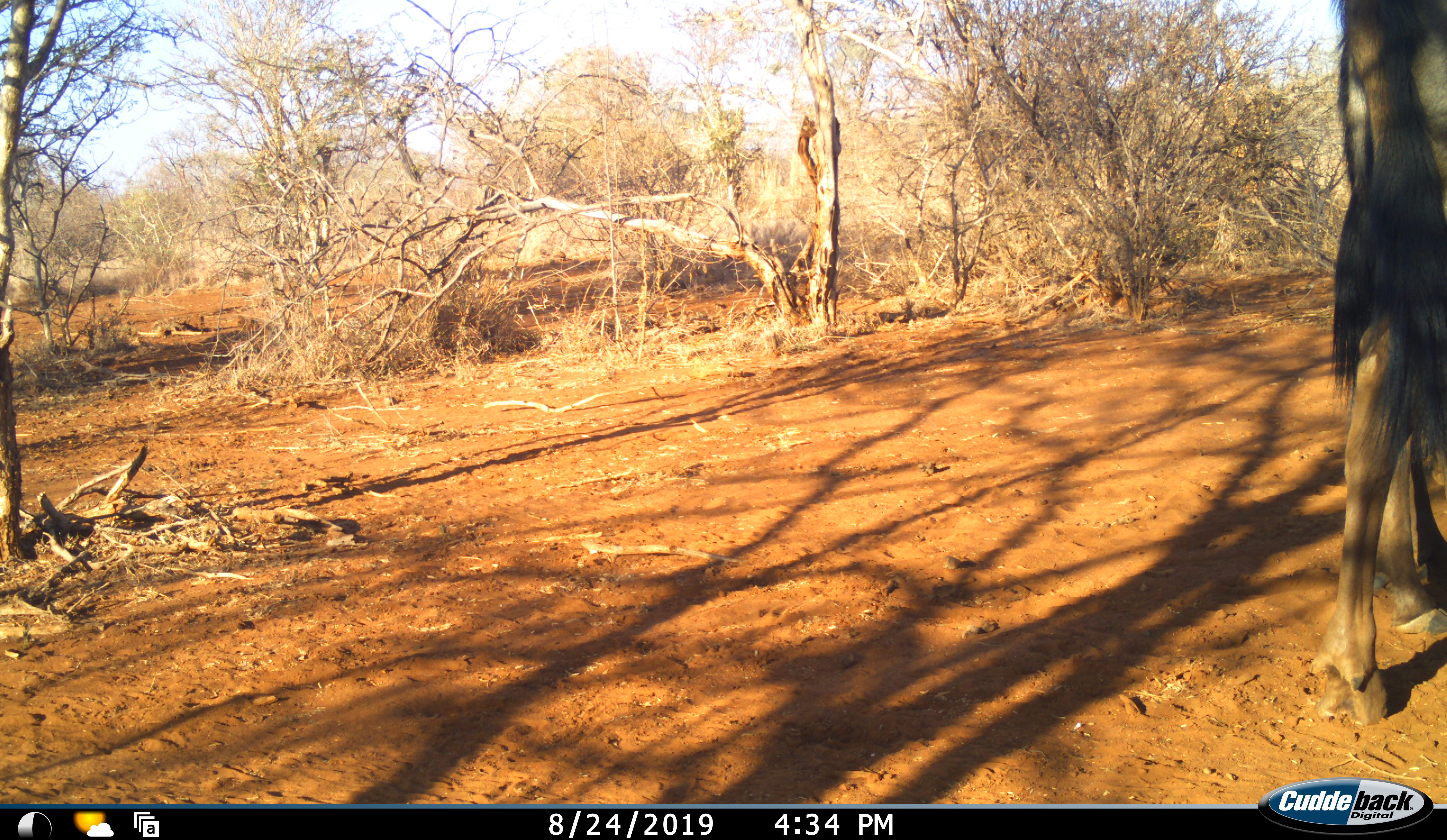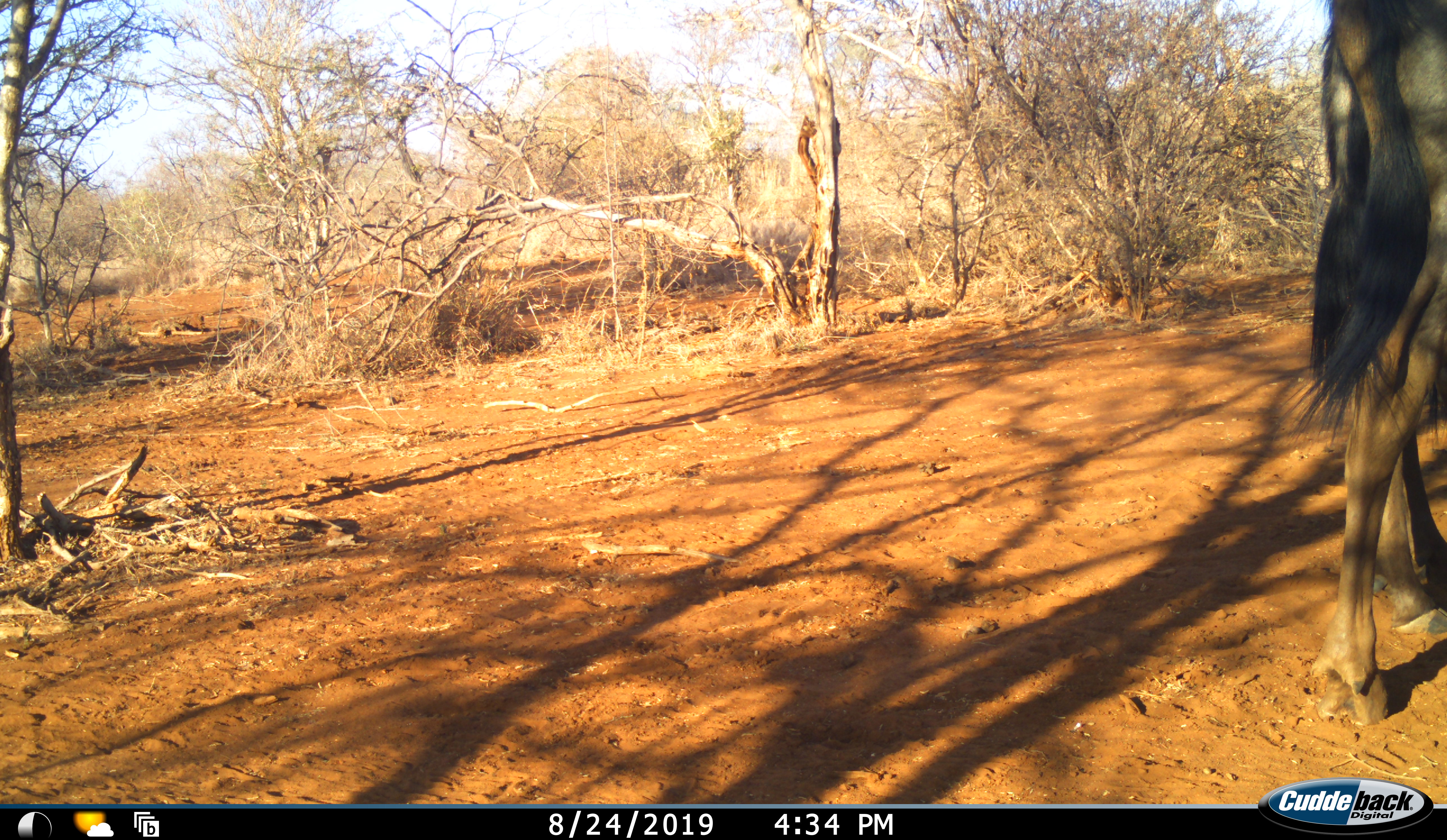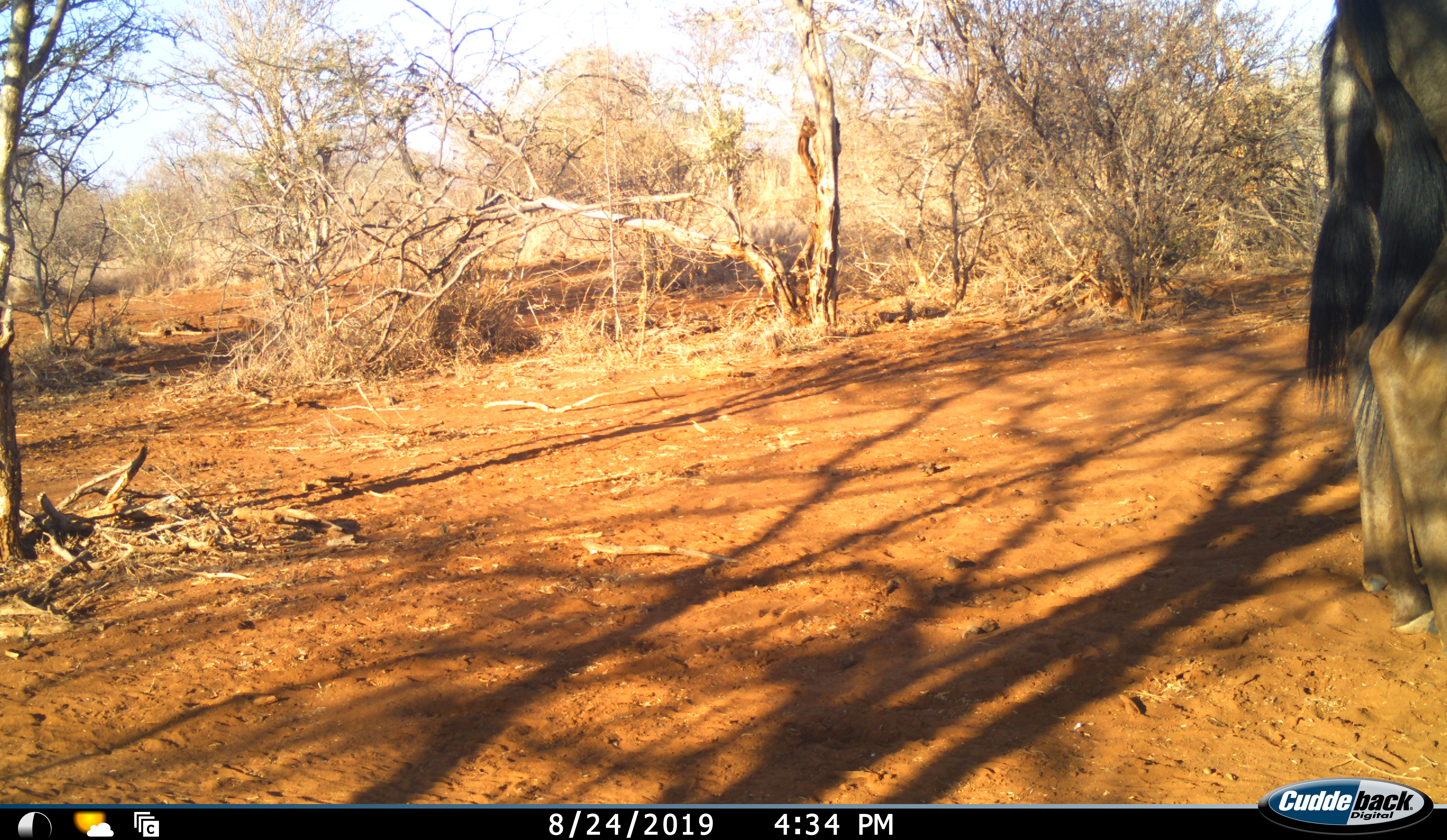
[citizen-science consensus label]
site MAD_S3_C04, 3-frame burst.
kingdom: Animalia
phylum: Chordata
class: Mammalia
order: Artiodactyla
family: Bovidae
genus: Connochaetes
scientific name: Connochaetes taurinus taurinus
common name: blue wildebeest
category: wildebeestblue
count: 2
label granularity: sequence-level